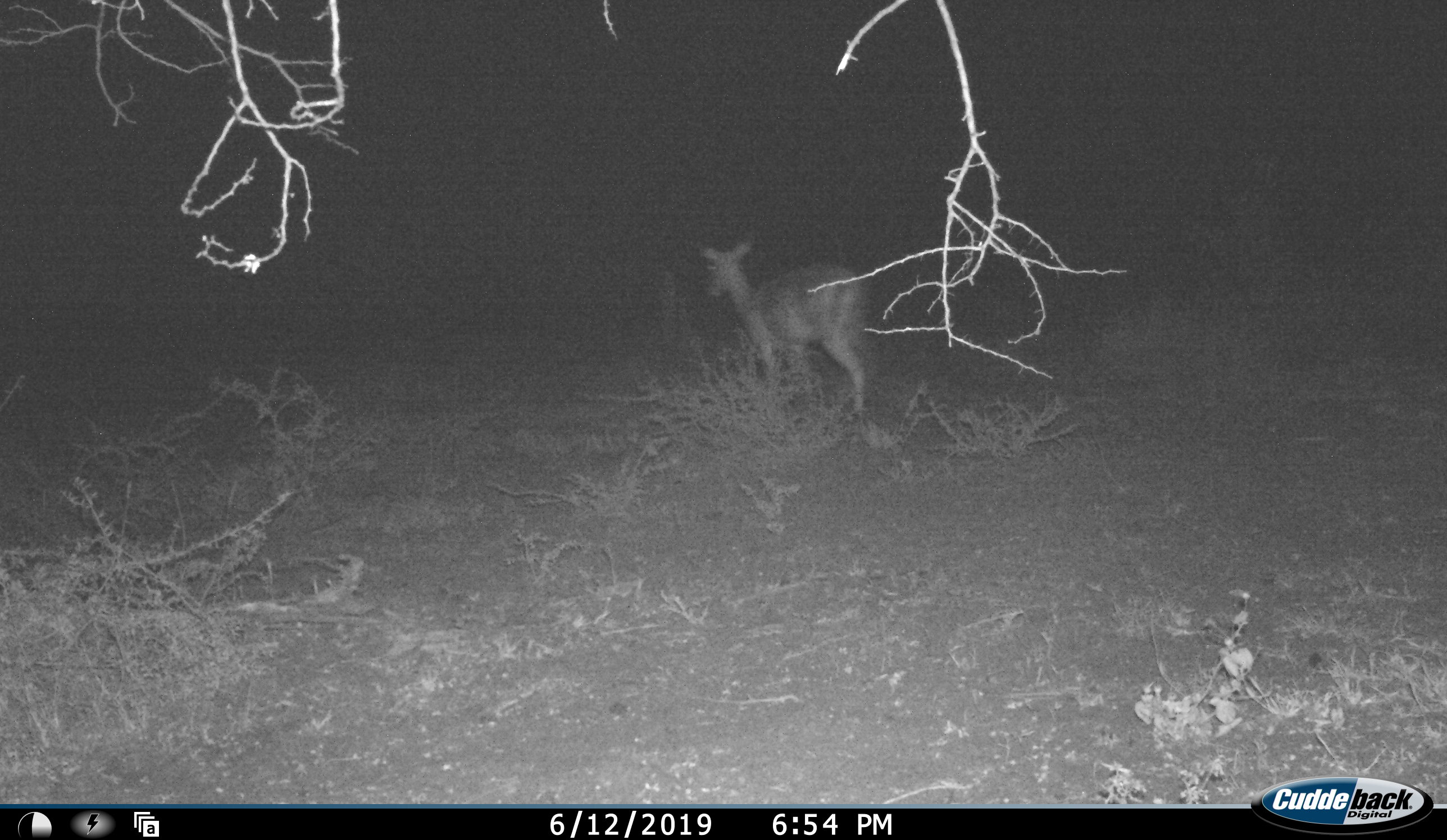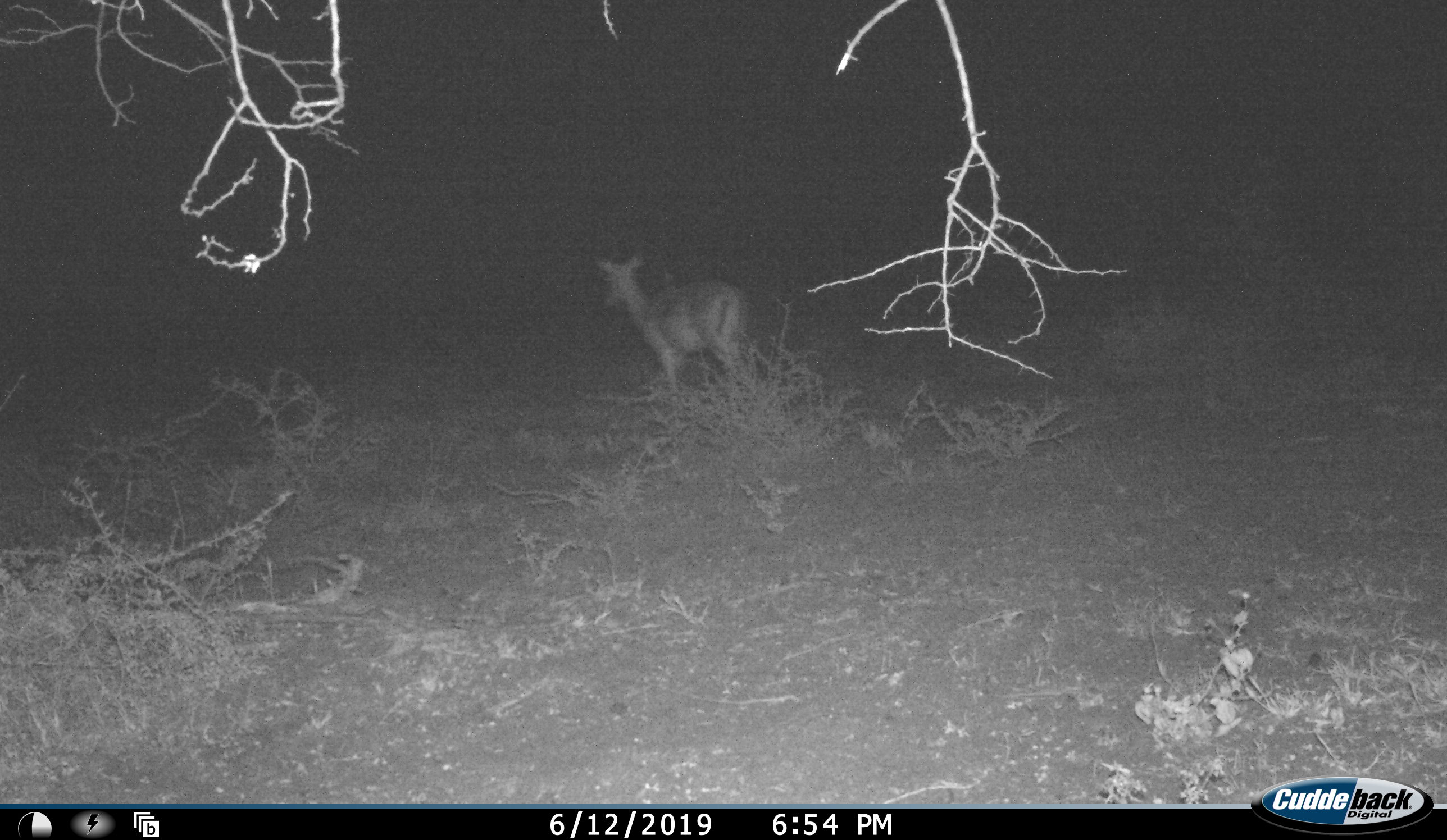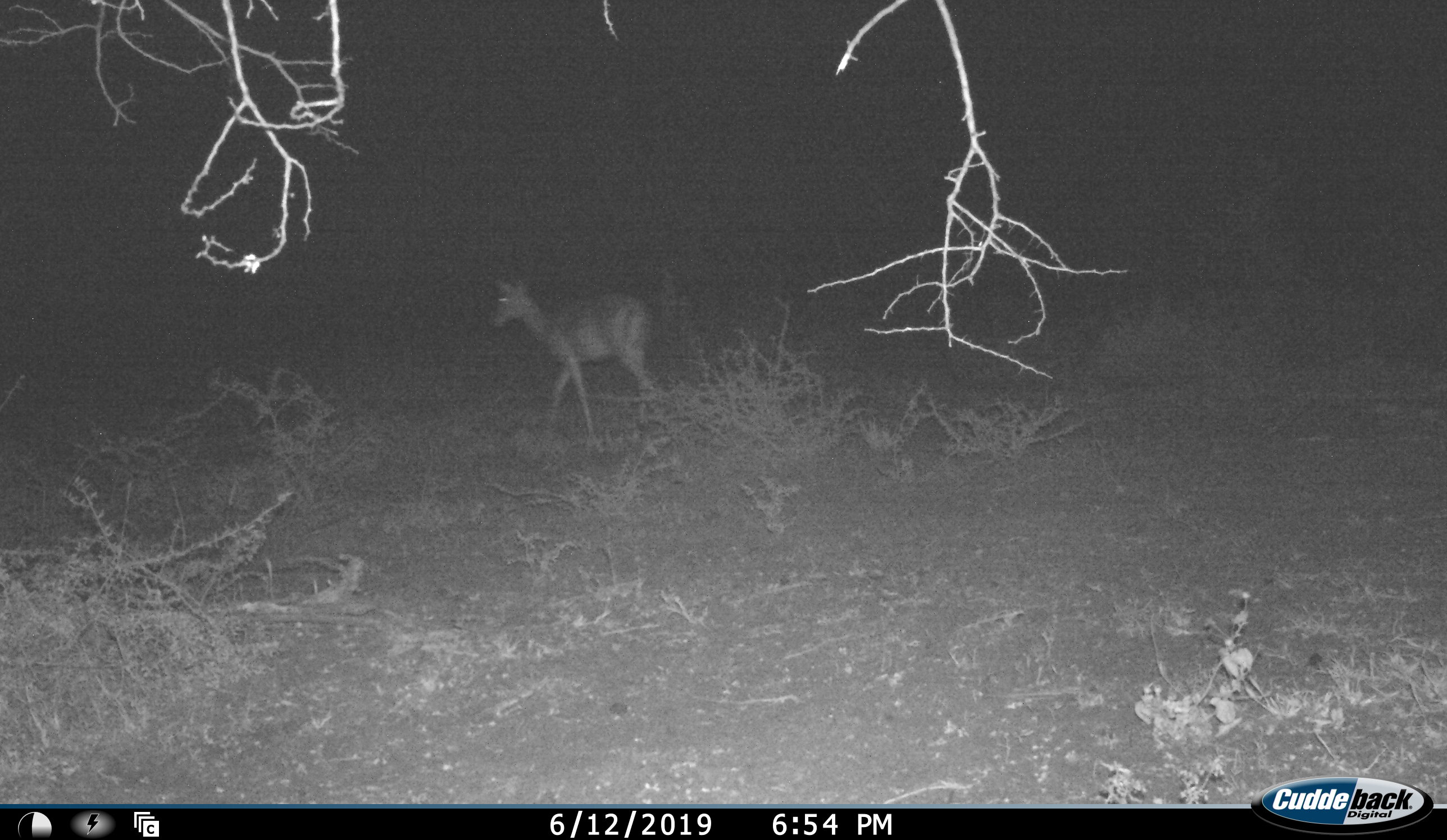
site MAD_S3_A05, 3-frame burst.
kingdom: Animalia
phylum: Chordata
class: Mammalia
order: Artiodactyla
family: Bovidae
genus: Aepyceros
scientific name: Aepyceros melampus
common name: impala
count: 1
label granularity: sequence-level